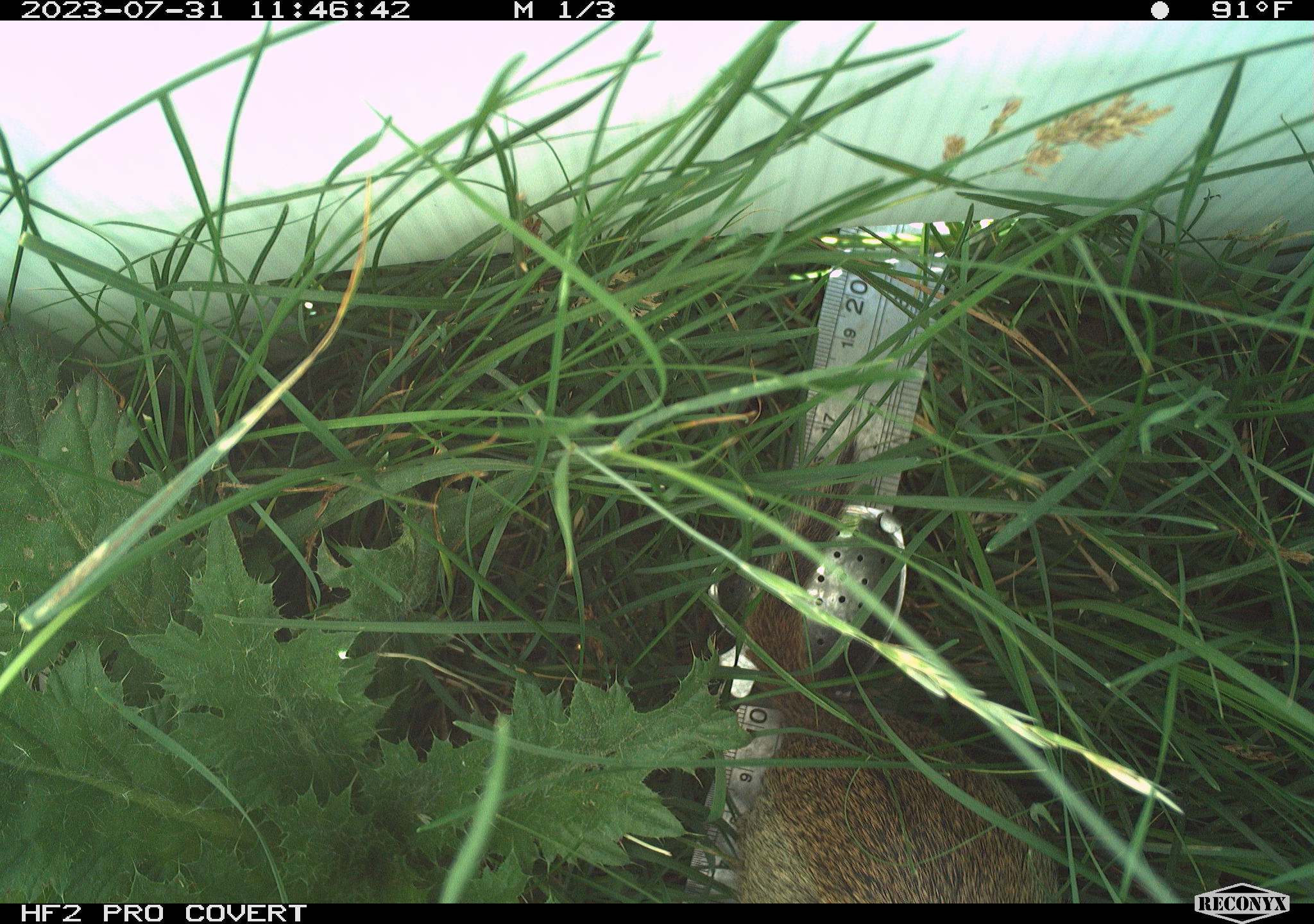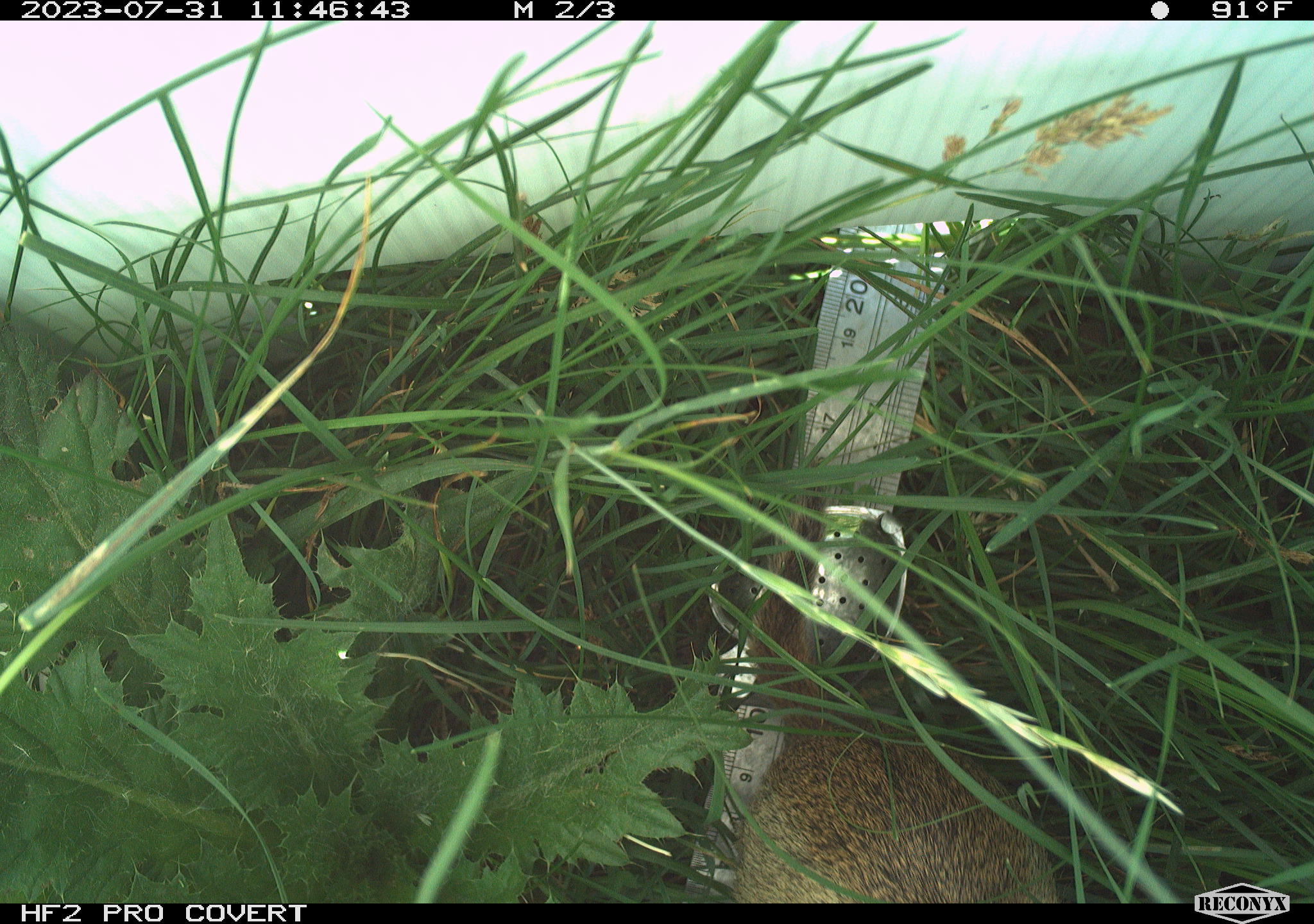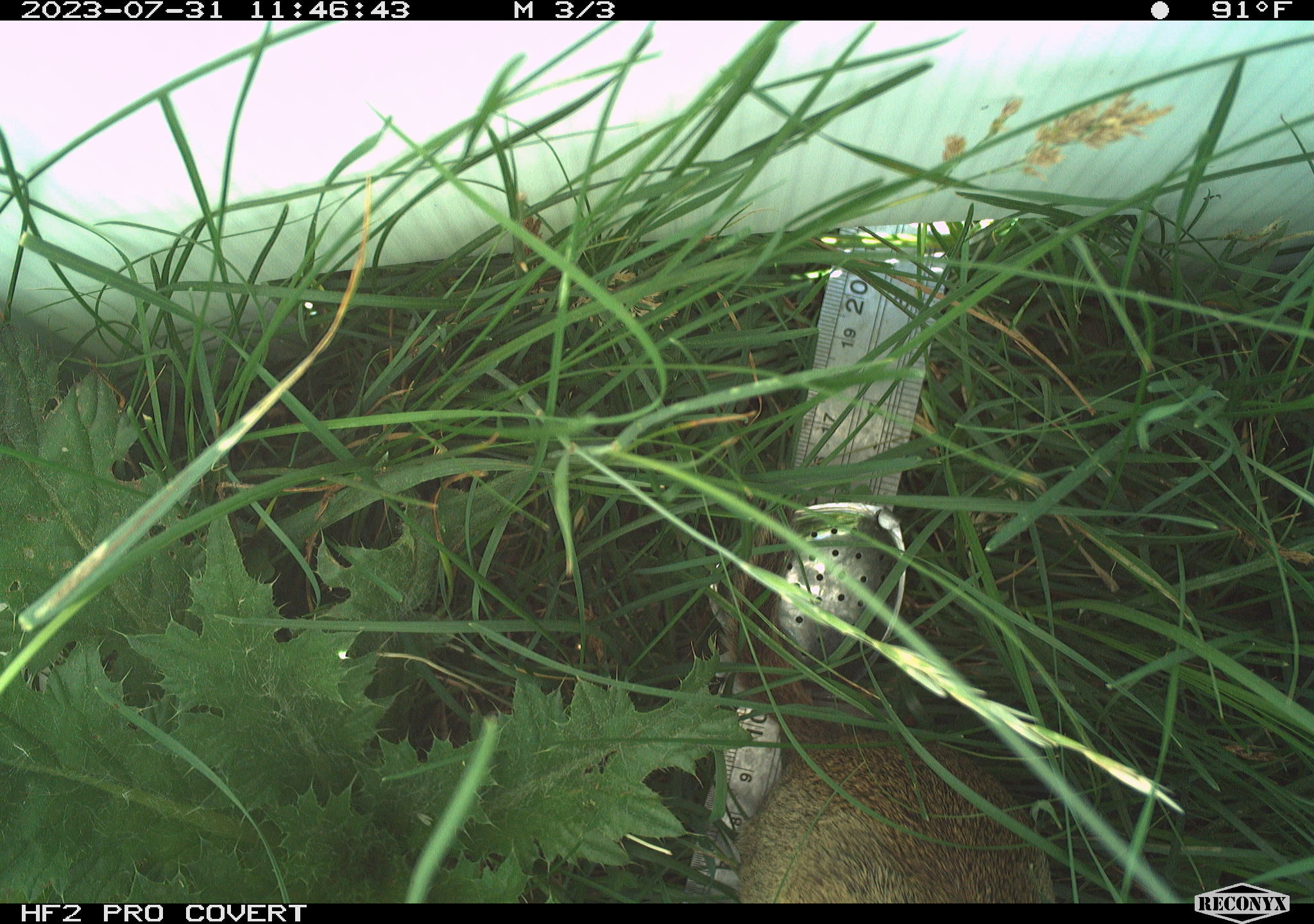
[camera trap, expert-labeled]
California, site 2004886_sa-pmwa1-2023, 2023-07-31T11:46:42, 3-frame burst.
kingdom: Animalia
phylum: Chordata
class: Mammalia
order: Rodentia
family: Sciuridae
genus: Urocitellus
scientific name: Urocitellus beldingi beldingi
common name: belding's ground squirrel